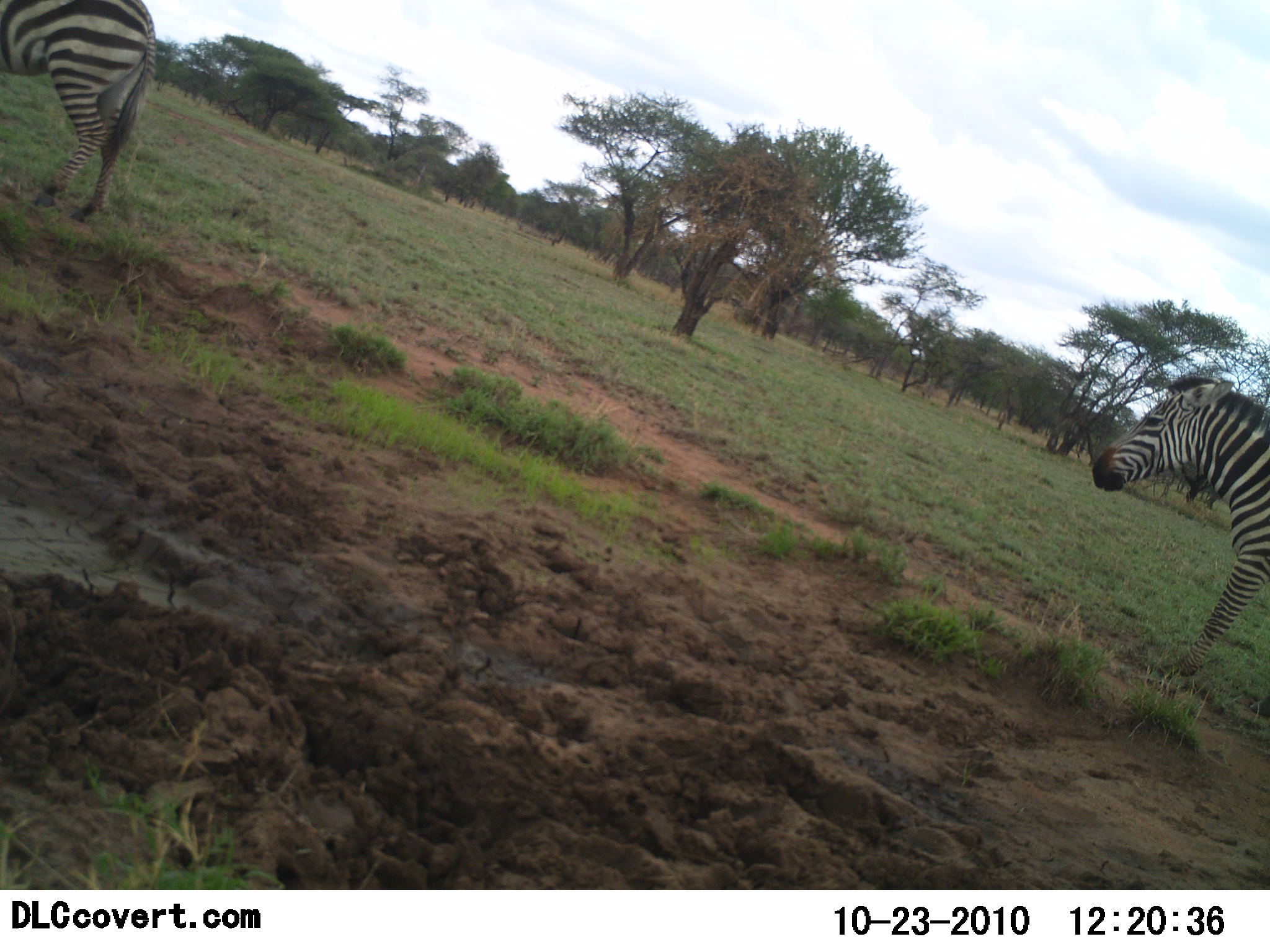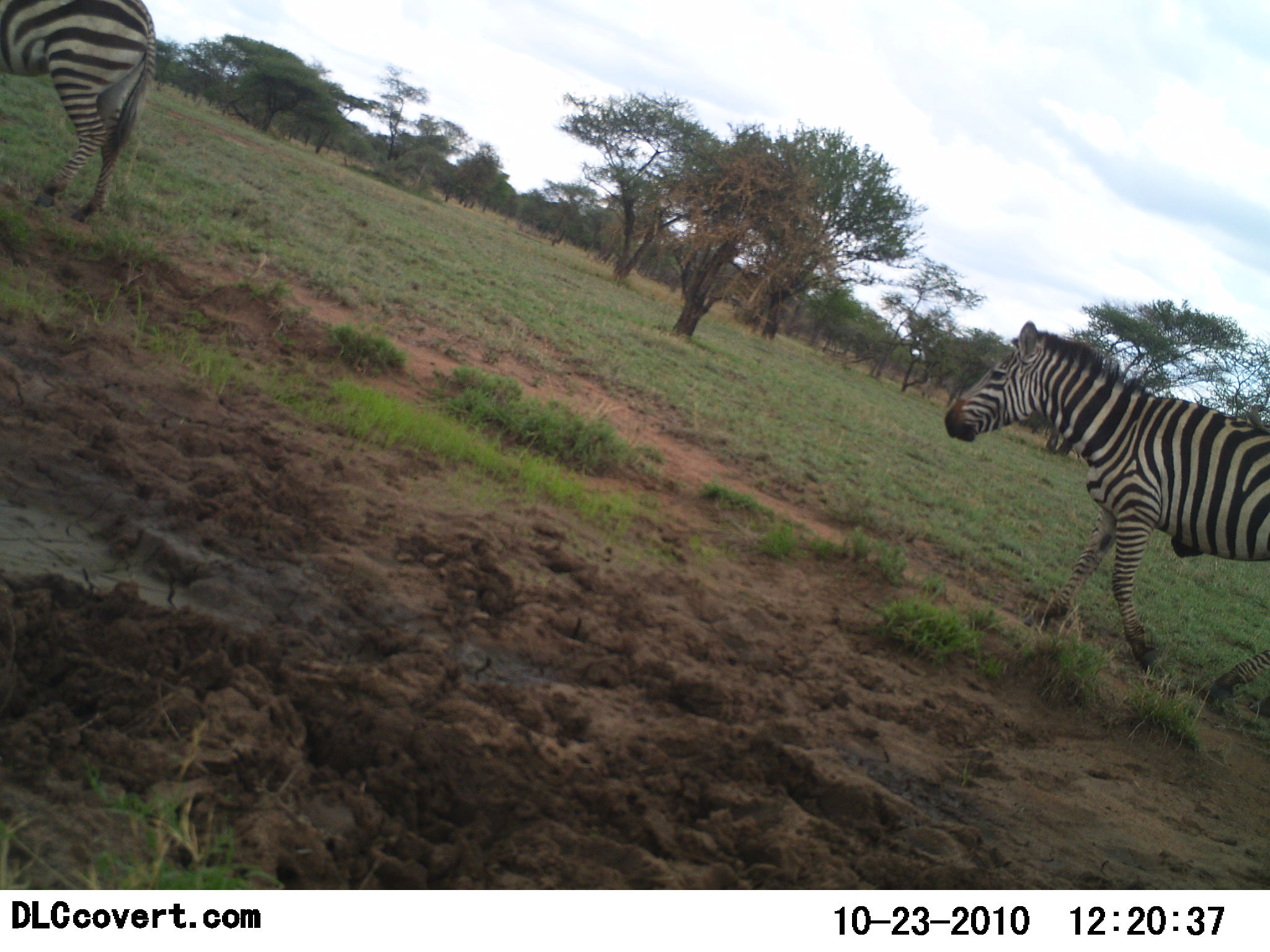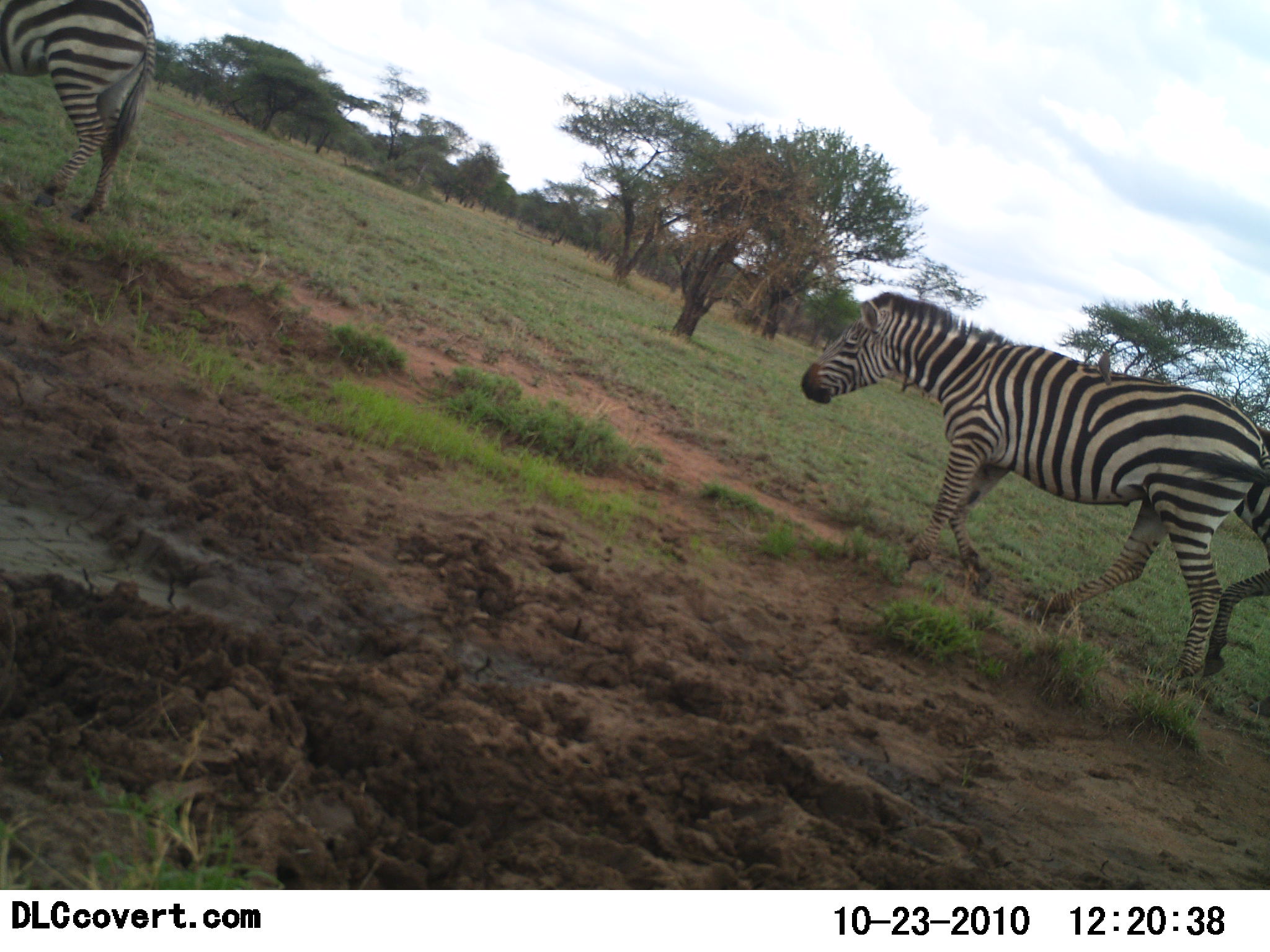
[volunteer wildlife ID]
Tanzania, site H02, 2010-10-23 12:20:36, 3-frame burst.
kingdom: Animalia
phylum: Chordata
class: Mammalia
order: Perissodactyla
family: Equidae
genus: Equus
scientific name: Equus quagga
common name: plains zebra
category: zebra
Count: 2.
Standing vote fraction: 58%.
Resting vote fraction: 0%.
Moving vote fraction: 95%.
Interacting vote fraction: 0%.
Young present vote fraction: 0%.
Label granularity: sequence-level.